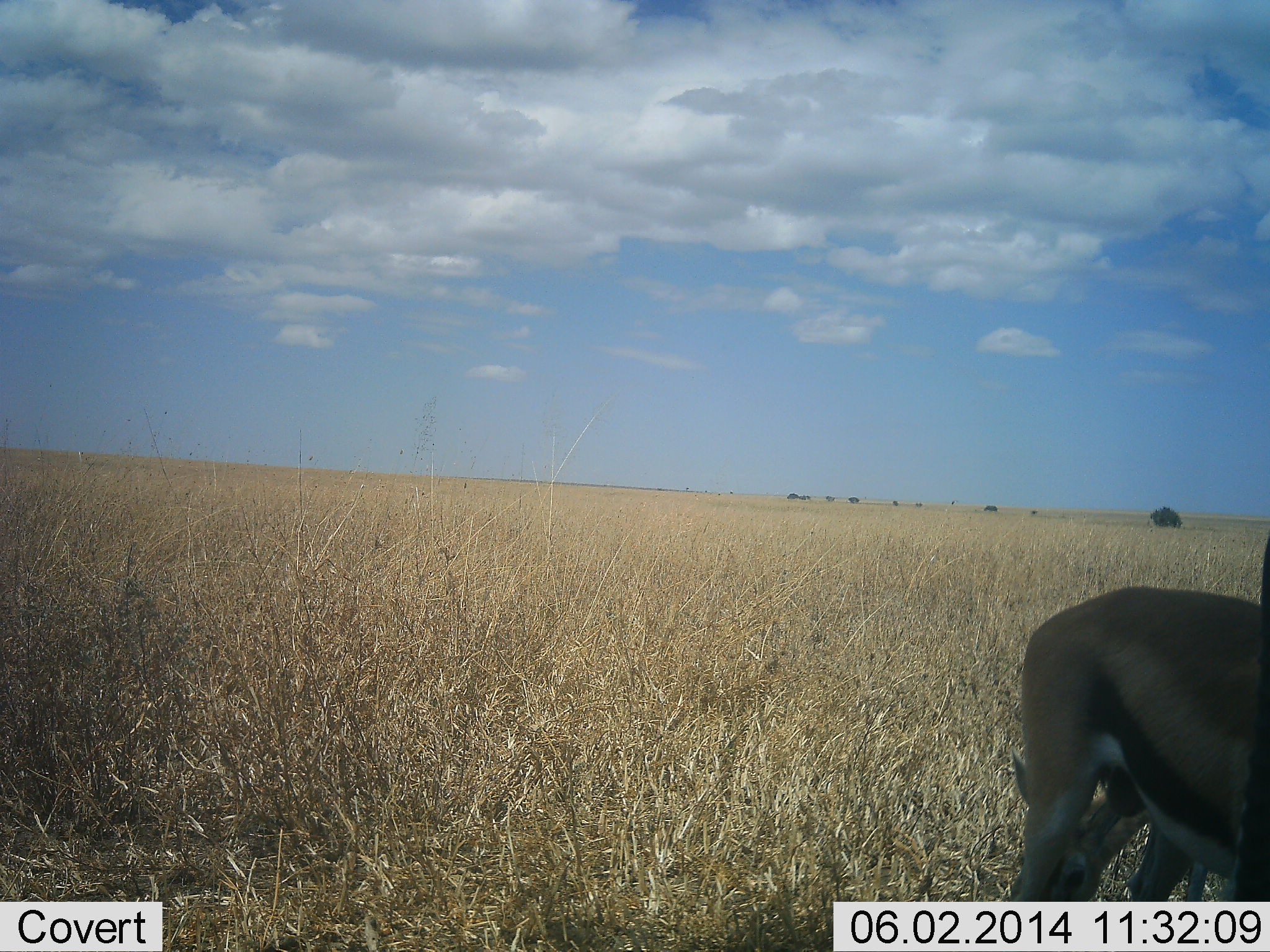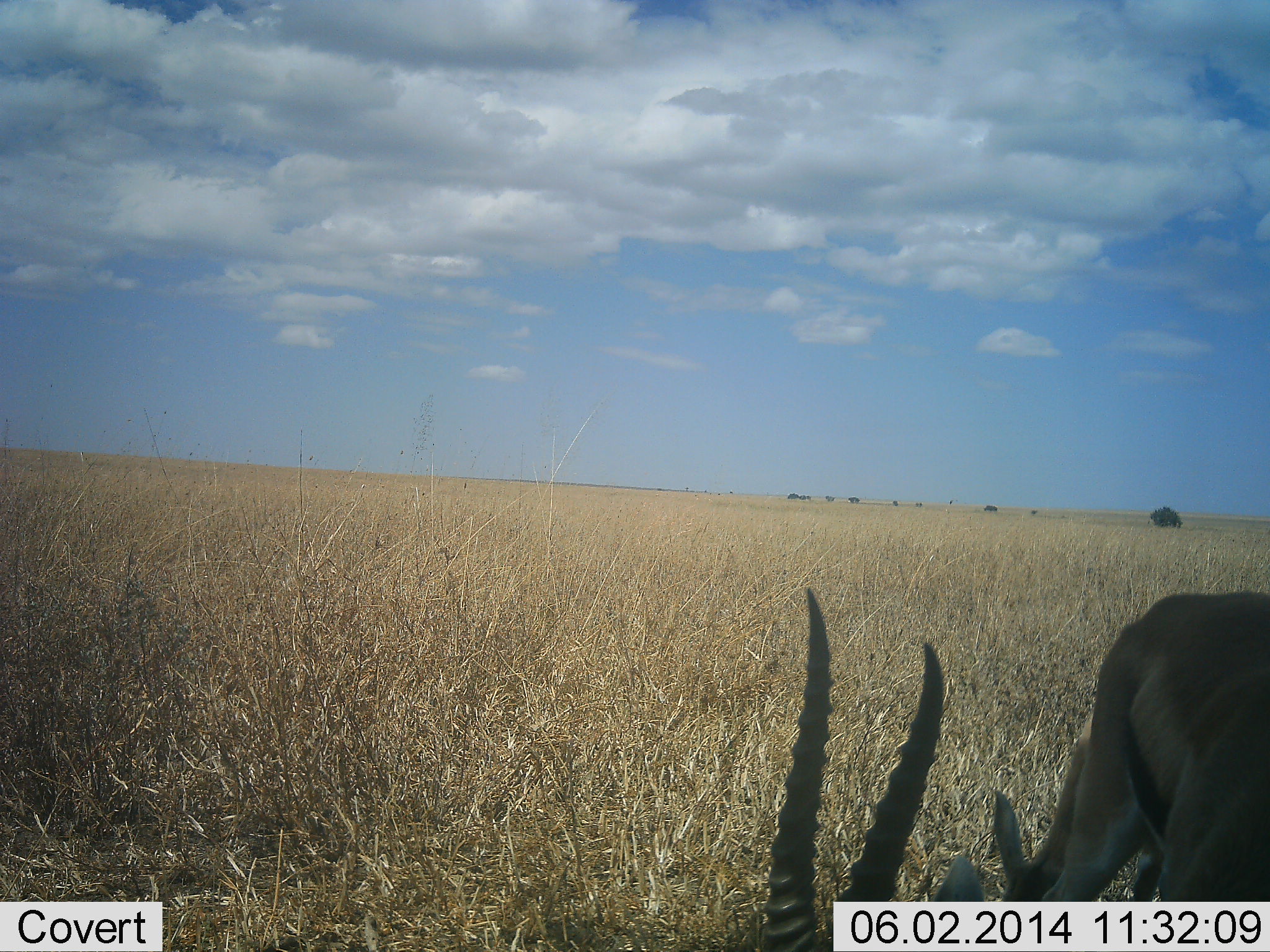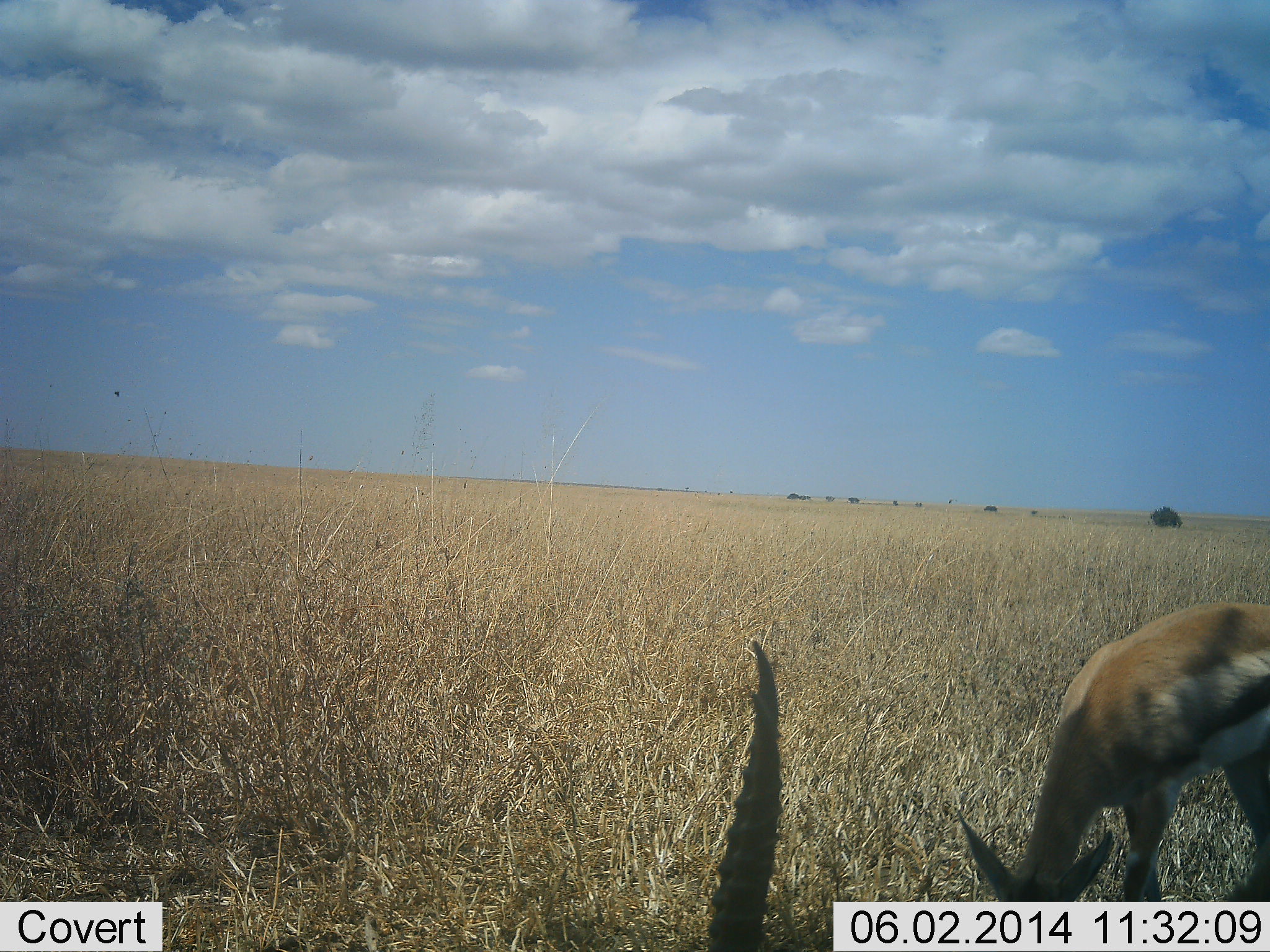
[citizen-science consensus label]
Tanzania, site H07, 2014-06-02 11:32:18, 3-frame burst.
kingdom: Animalia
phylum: Chordata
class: Mammalia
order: Artiodactyla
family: Bovidae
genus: Eudorcas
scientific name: Eudorcas thomsonii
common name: thomson's gazelle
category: gazellethomsons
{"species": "gazellethomsons (thomson's gazelle) (Eudorcas thomsonii)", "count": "2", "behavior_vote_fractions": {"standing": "40%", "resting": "10%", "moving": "20%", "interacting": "0%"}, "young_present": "0%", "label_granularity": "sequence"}